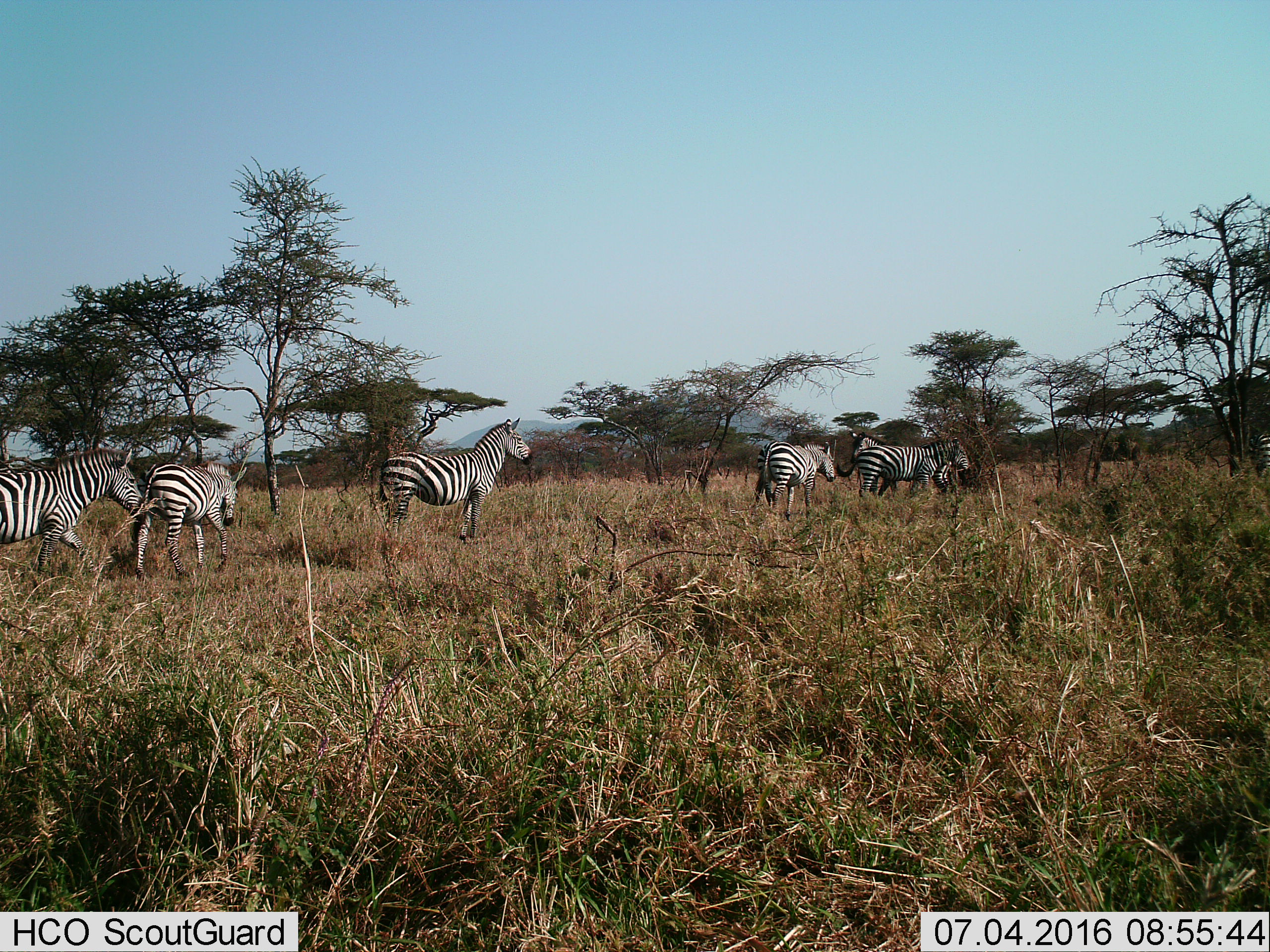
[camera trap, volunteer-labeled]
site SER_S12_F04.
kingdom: Animalia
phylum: Chordata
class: Mammalia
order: Perissodactyla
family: Equidae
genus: Equus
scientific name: Equus quagga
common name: plains zebra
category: zebraplains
Zebraplains (plains zebra) (Equus quagga), count 6. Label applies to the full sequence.